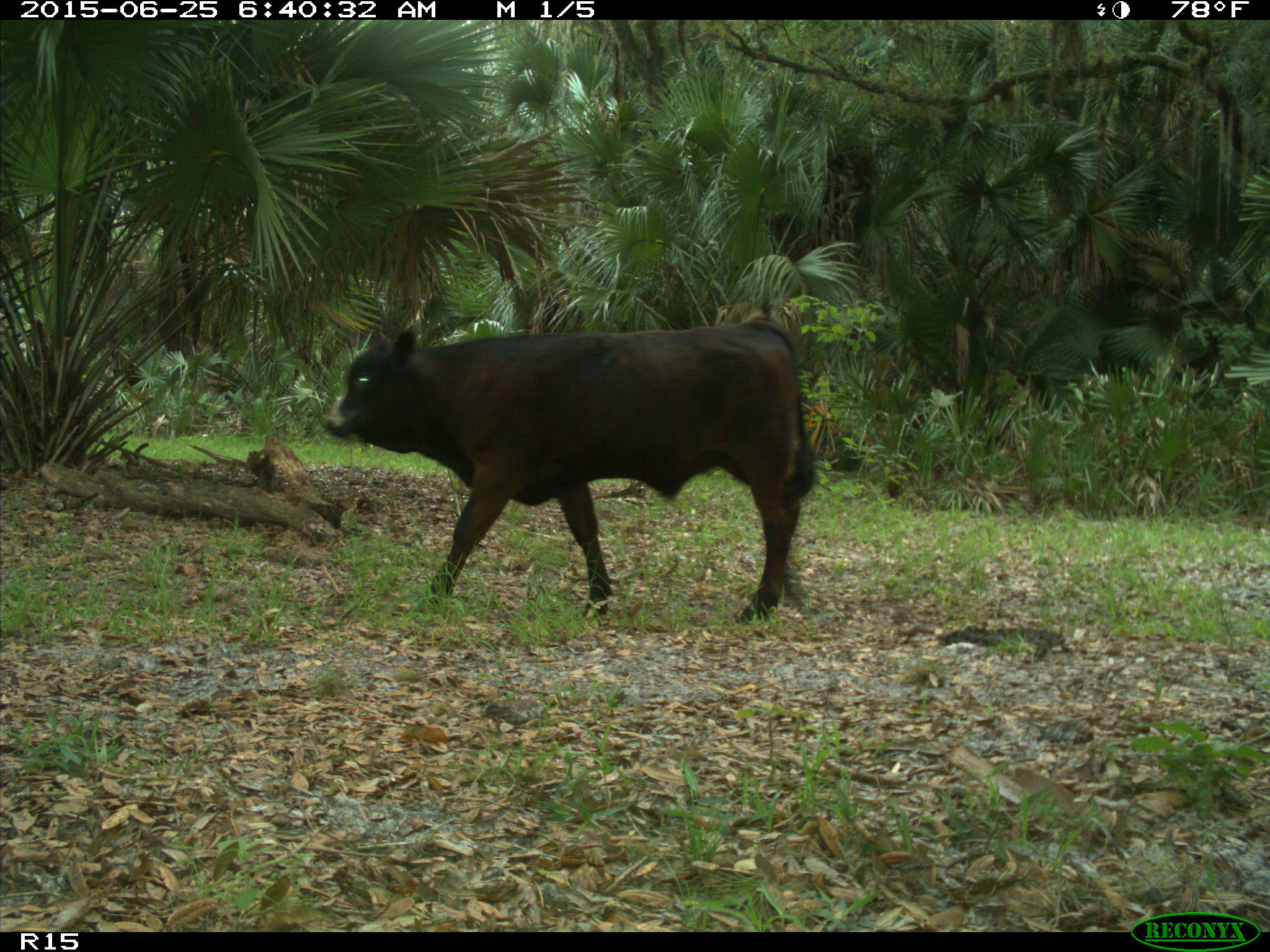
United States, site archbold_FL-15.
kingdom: Animalia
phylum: Chordata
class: Mammalia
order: Artiodactyla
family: Bovidae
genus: Bos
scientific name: Bos taurus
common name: domestic cow